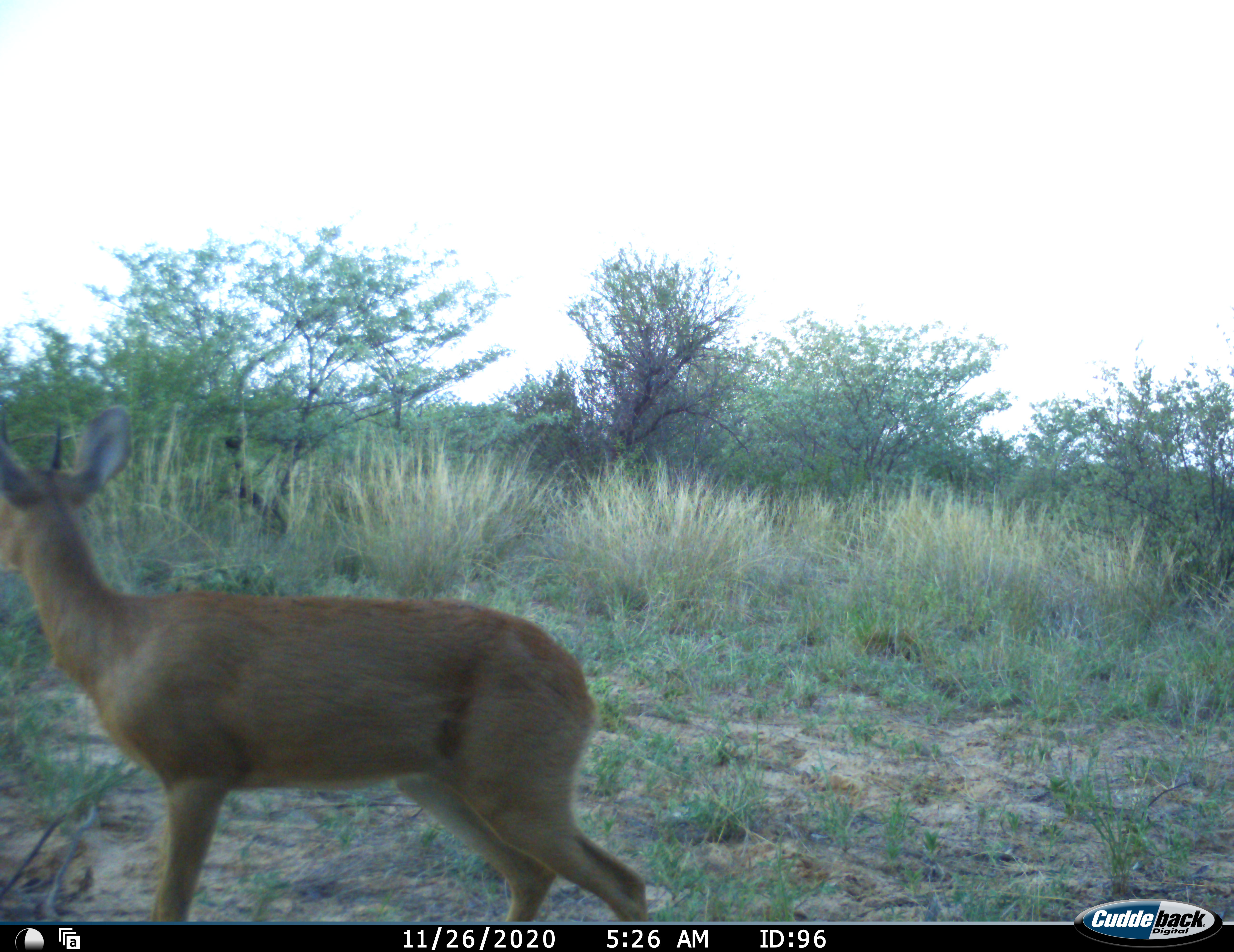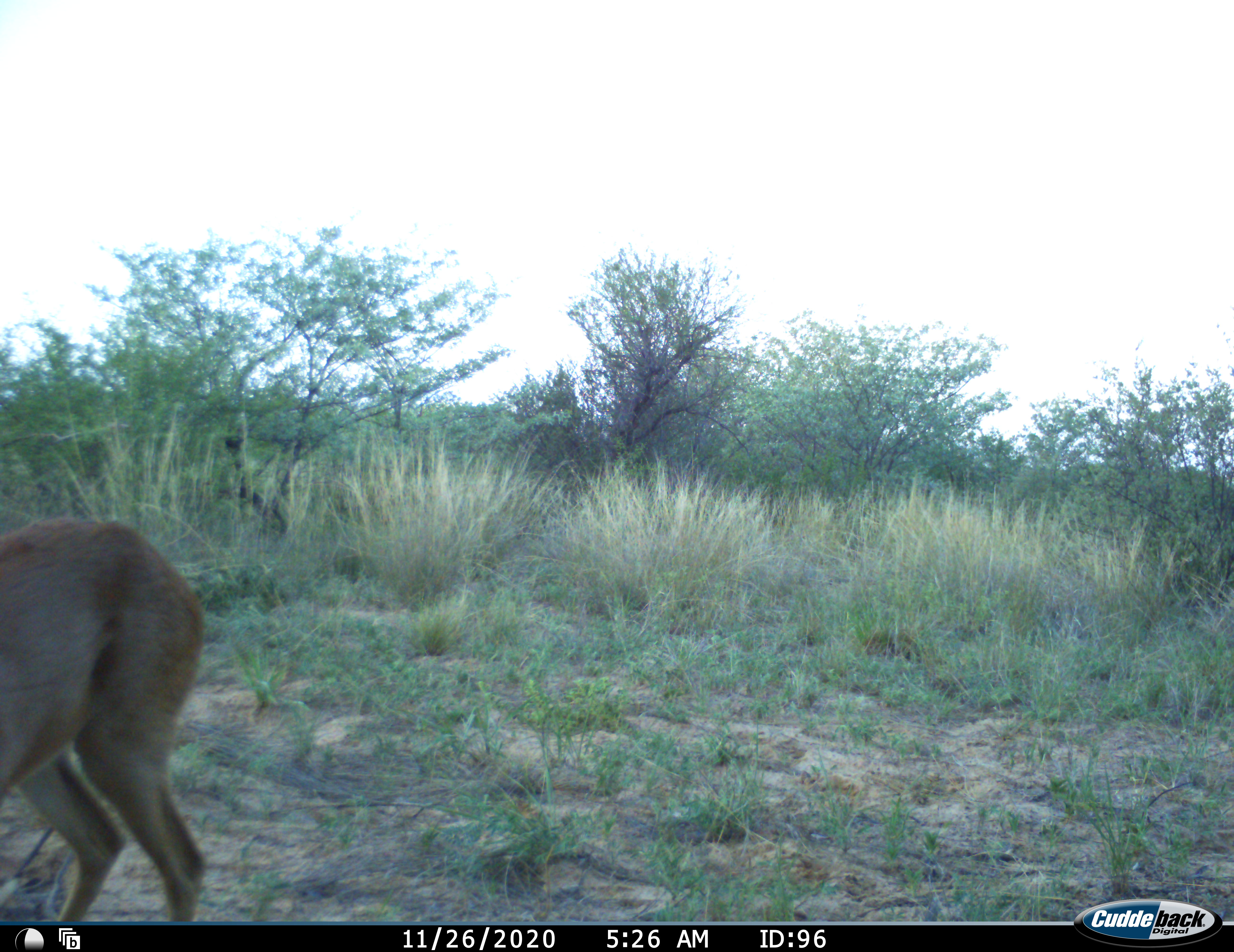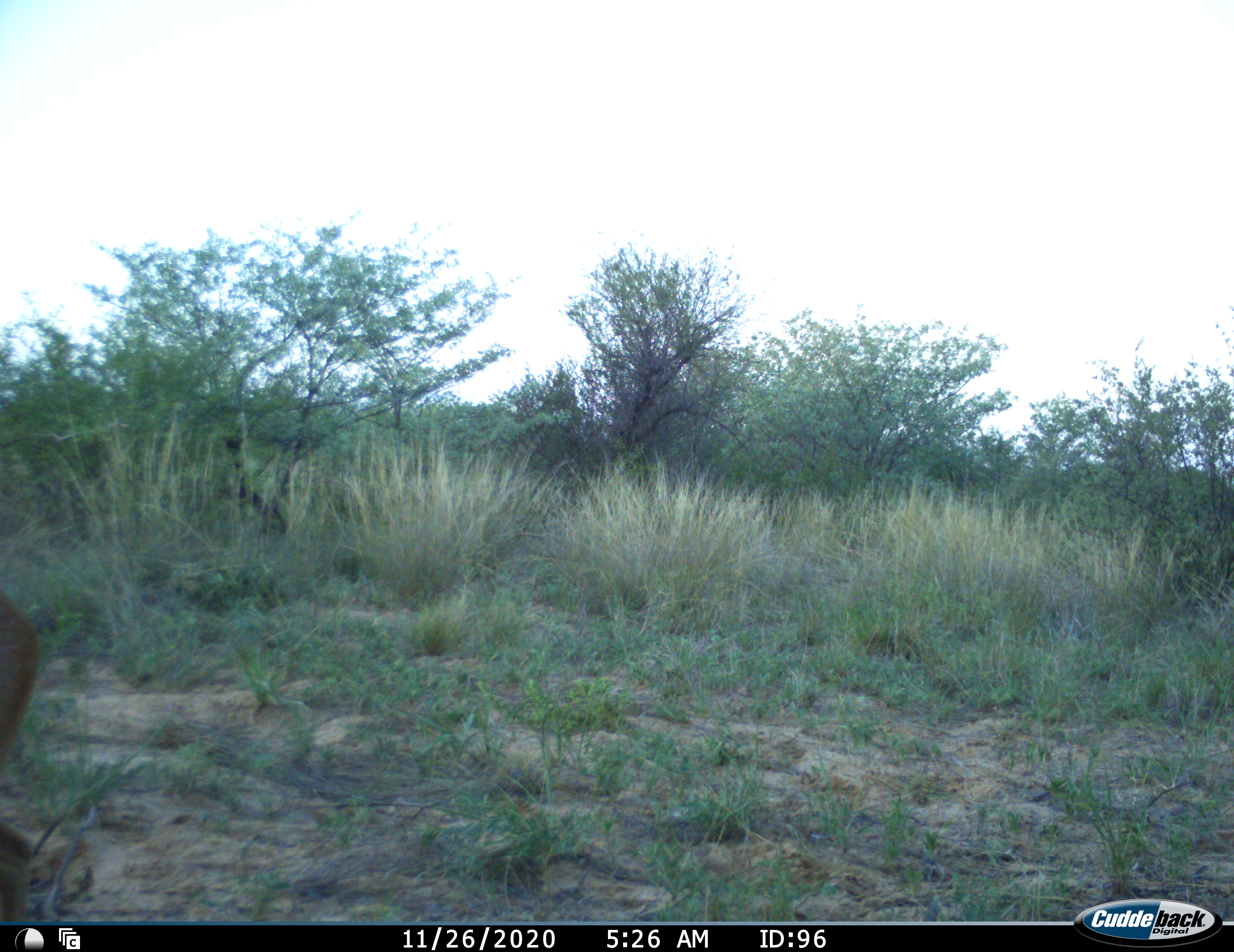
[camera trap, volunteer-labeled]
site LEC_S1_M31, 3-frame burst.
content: unidentified animal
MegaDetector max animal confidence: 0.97